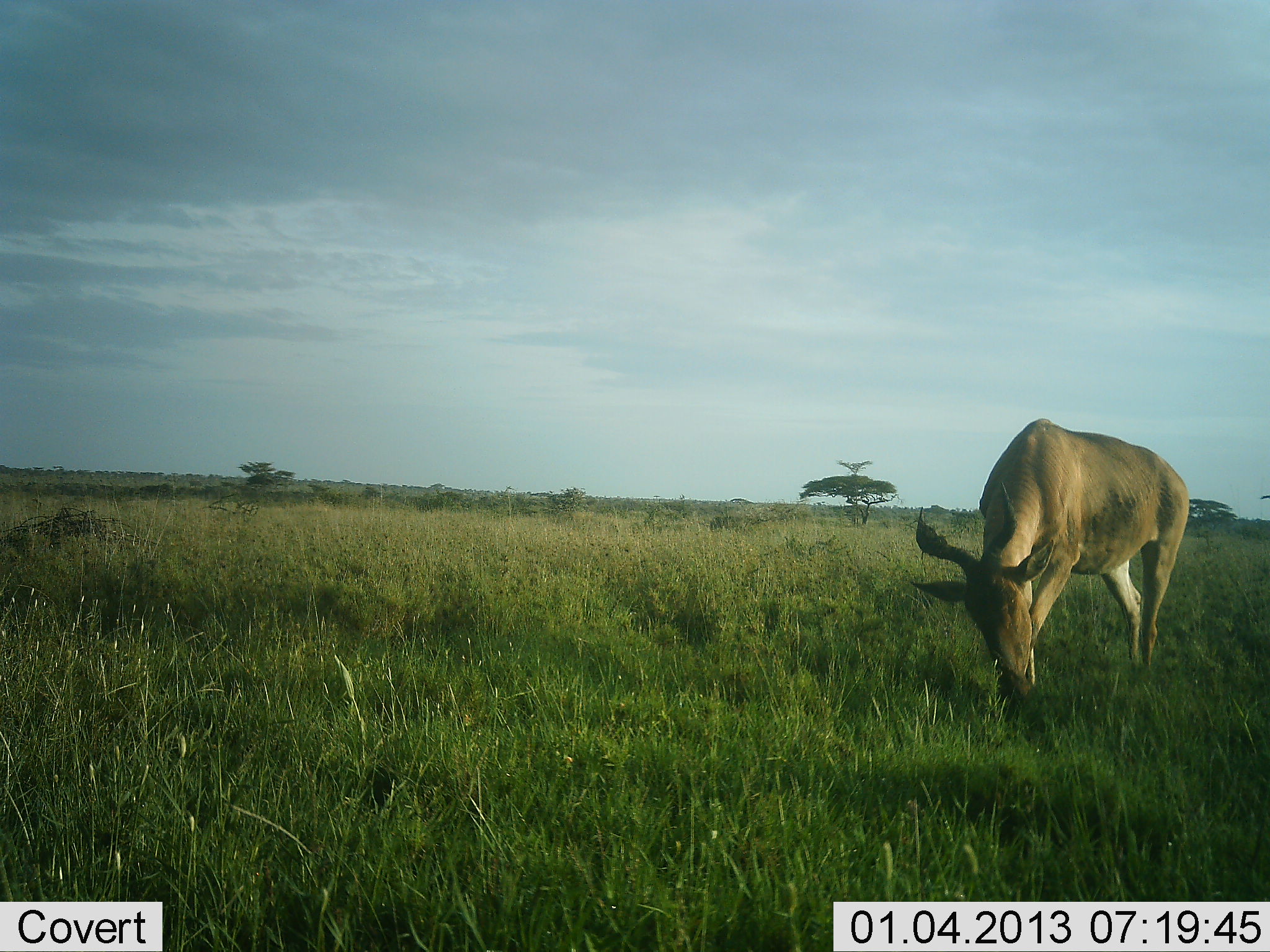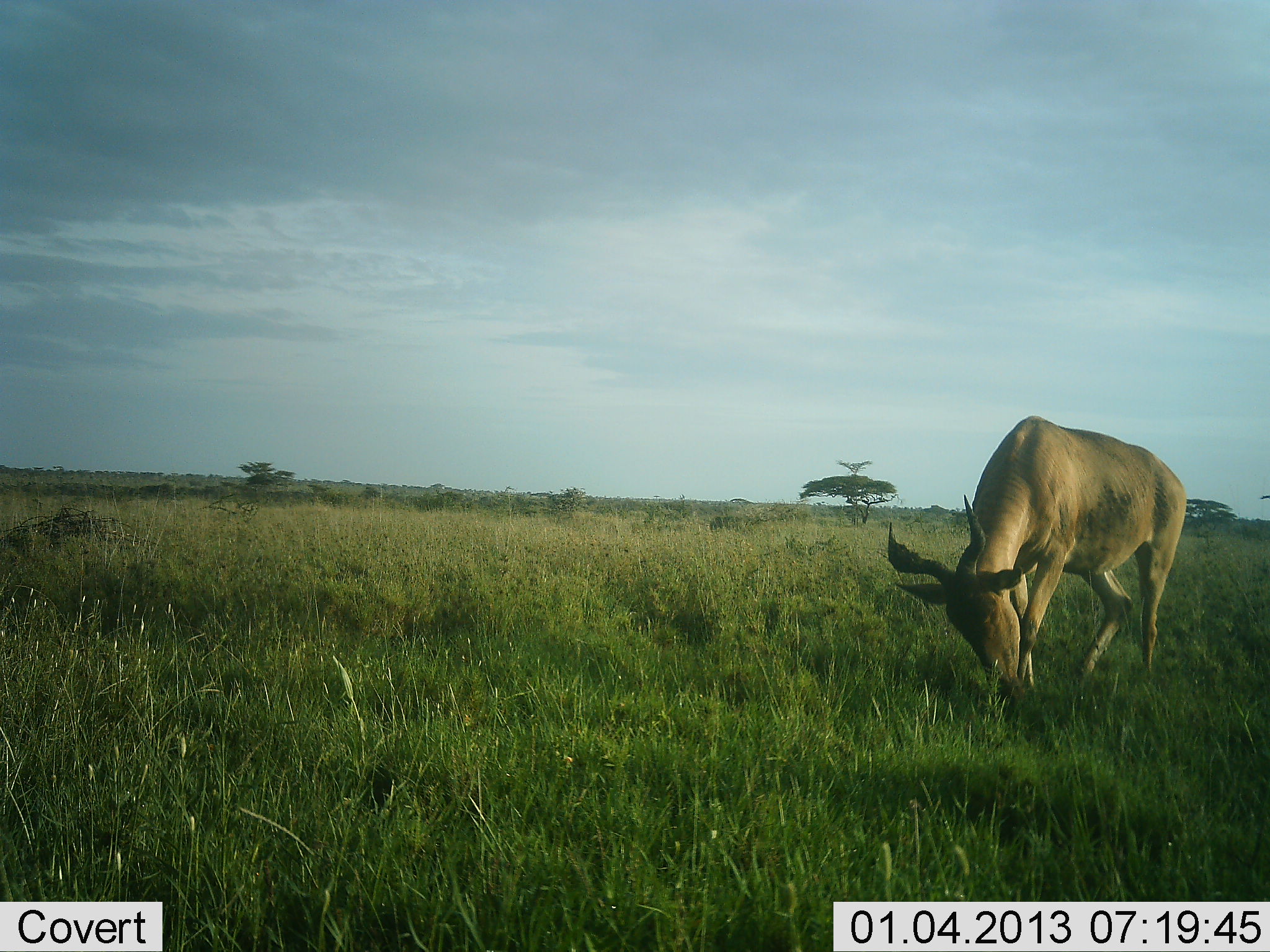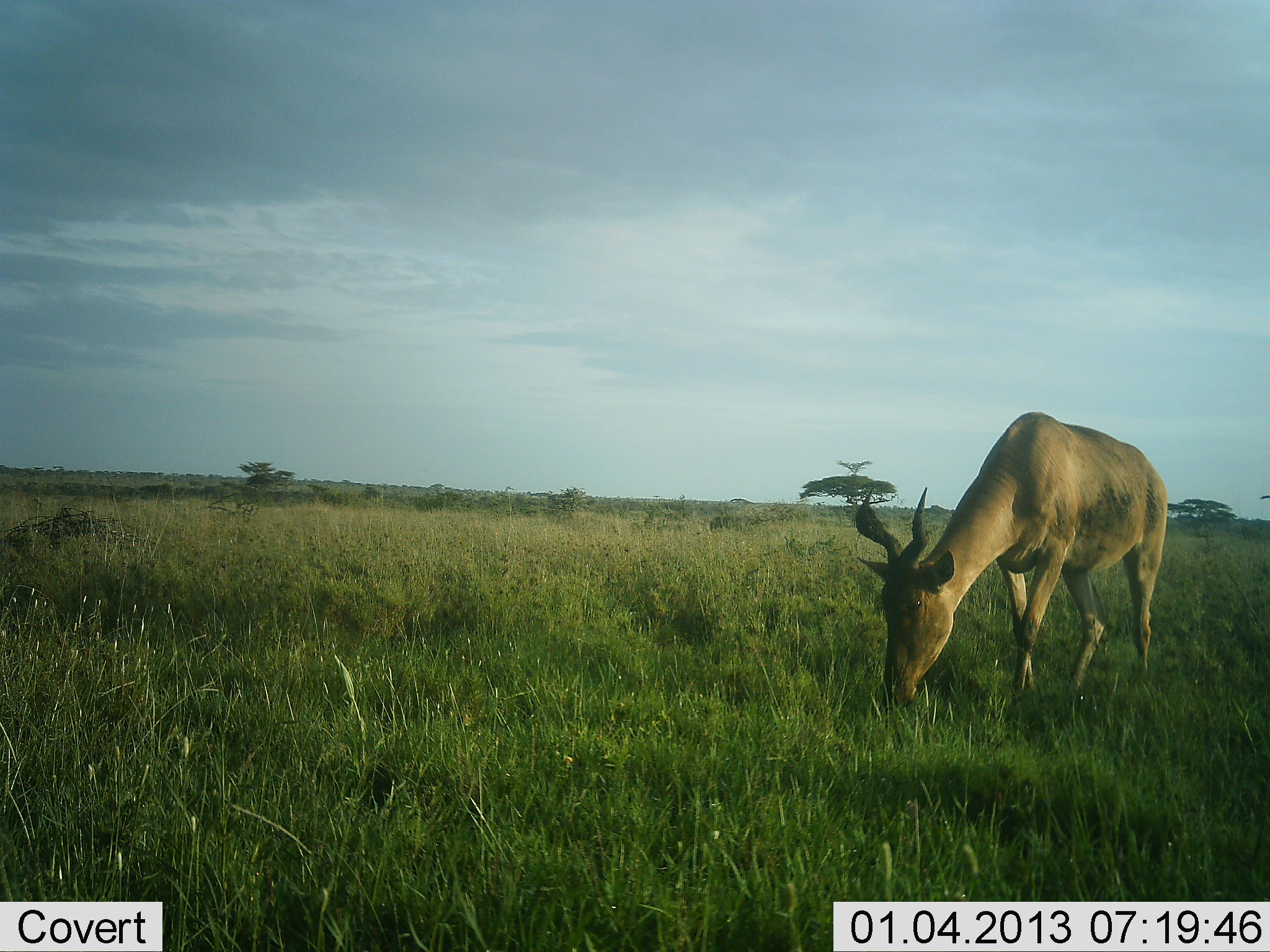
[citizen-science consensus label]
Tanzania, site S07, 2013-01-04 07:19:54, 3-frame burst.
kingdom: Animalia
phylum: Chordata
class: Mammalia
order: Artiodactyla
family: Bovidae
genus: Alcelaphus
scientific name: Alcelaphus buselaphus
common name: hartebeest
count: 1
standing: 9%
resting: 0%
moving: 17%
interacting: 0%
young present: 0%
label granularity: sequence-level